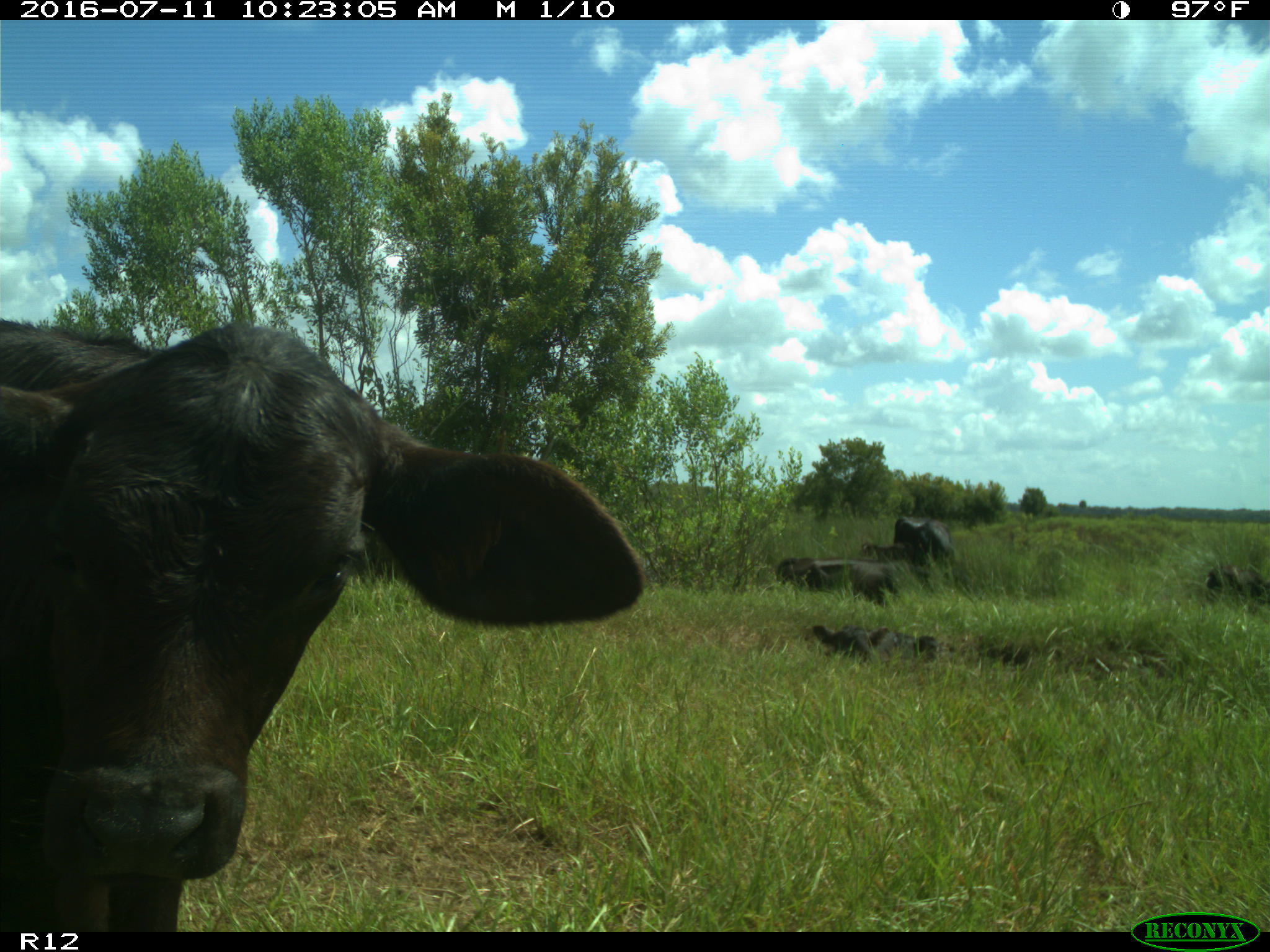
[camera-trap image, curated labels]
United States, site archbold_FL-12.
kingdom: Animalia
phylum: Chordata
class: Mammalia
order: Artiodactyla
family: Bovidae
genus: Bos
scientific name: Bos taurus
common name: domestic cow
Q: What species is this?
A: Bos taurus (domestic cow).